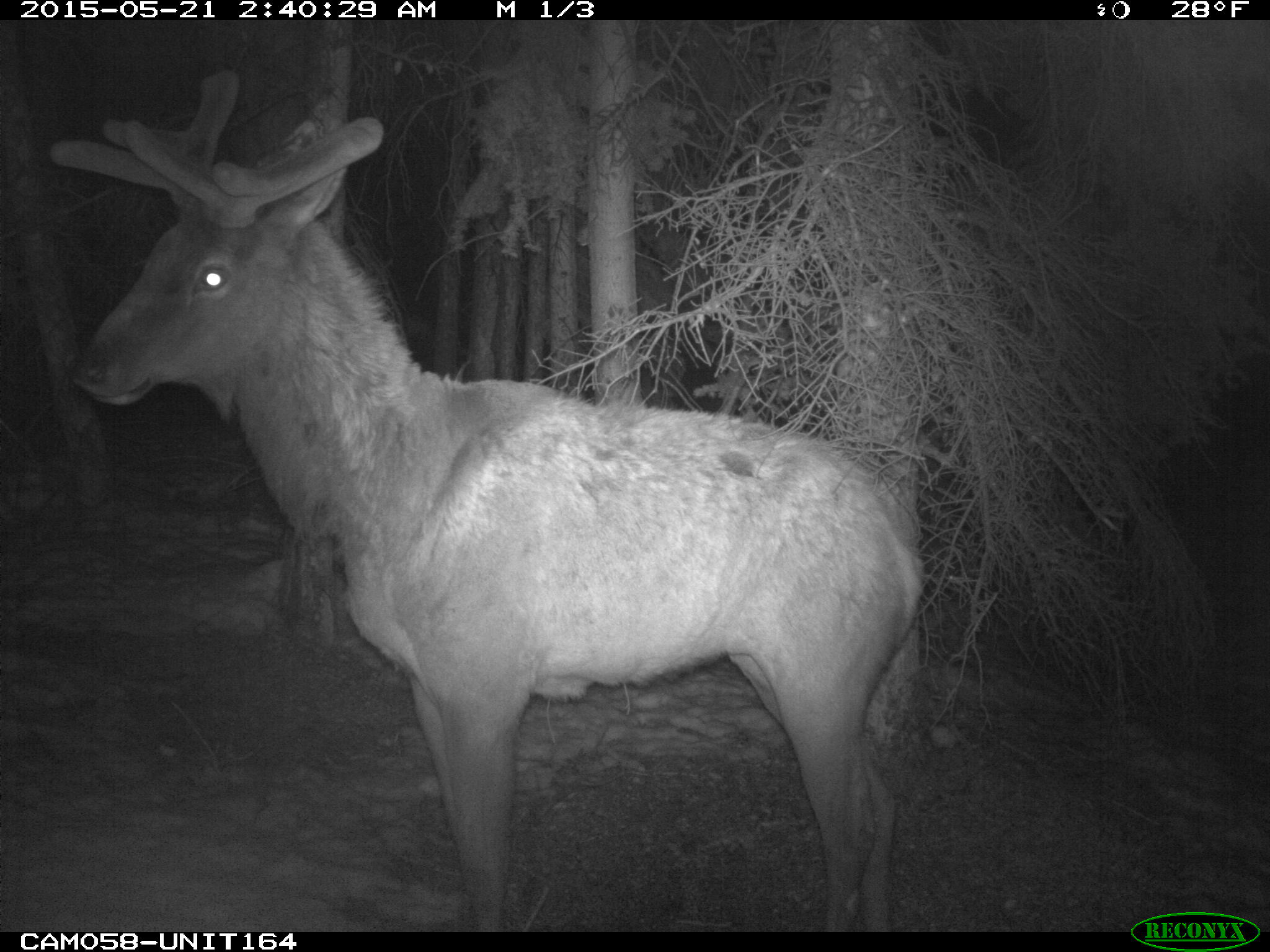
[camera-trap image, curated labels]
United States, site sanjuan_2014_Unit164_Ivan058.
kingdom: Animalia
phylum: Chordata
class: Mammalia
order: Artiodactyla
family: Cervidae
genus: Cervus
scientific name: Cervus elaphus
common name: red deer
Cervus elaphus (red deer).